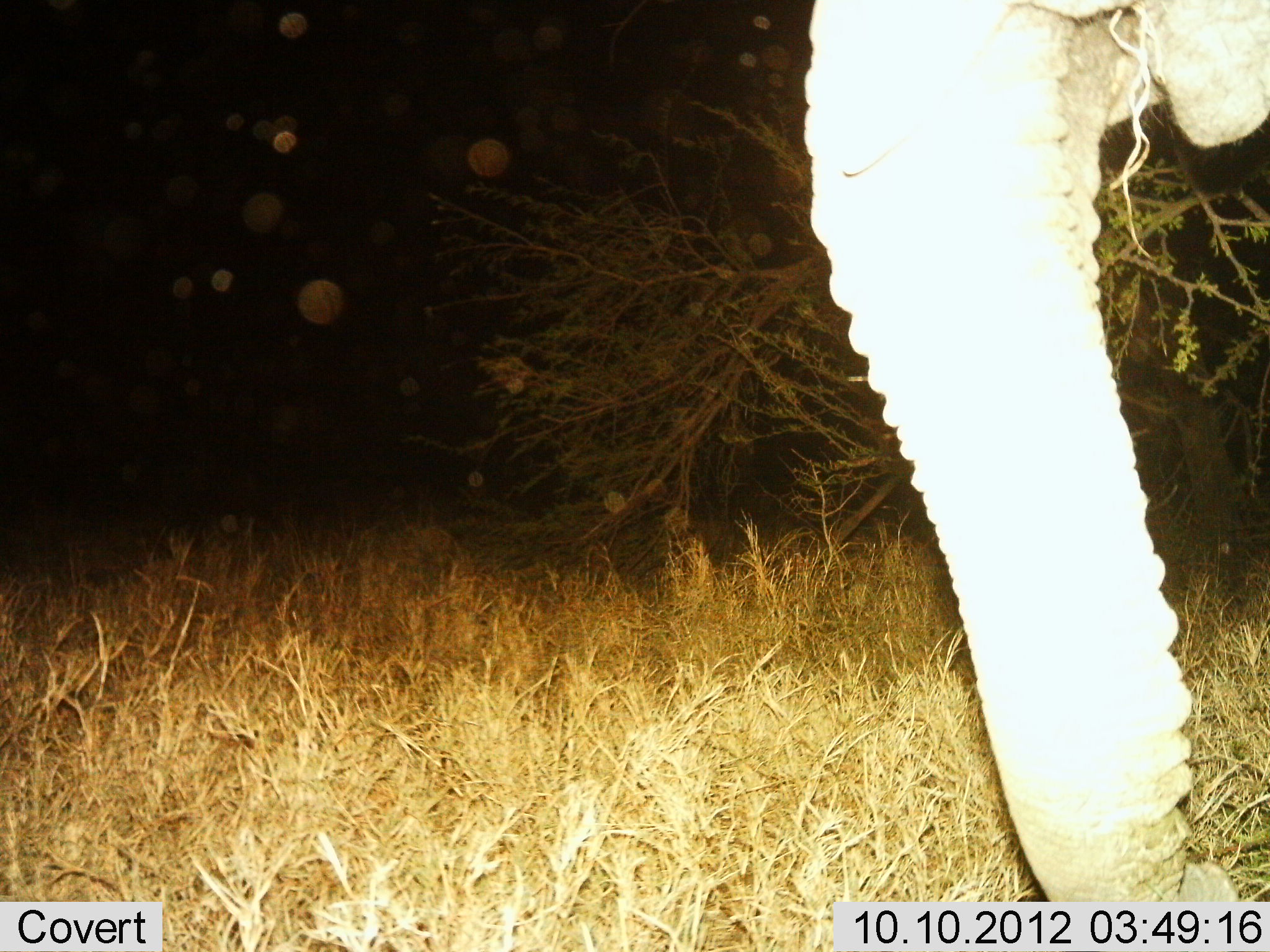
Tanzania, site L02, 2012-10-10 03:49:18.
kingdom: Animalia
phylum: Chordata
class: Mammalia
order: Proboscidea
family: Elephantidae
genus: Loxodonta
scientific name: Loxodonta africana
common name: african bush elephant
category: elephant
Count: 1.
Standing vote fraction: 80%.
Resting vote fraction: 0%.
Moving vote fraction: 0%.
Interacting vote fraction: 0%.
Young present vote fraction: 0%.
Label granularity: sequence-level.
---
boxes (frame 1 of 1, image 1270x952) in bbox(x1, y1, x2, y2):
animal: bbox(802, 0, 1270, 903)